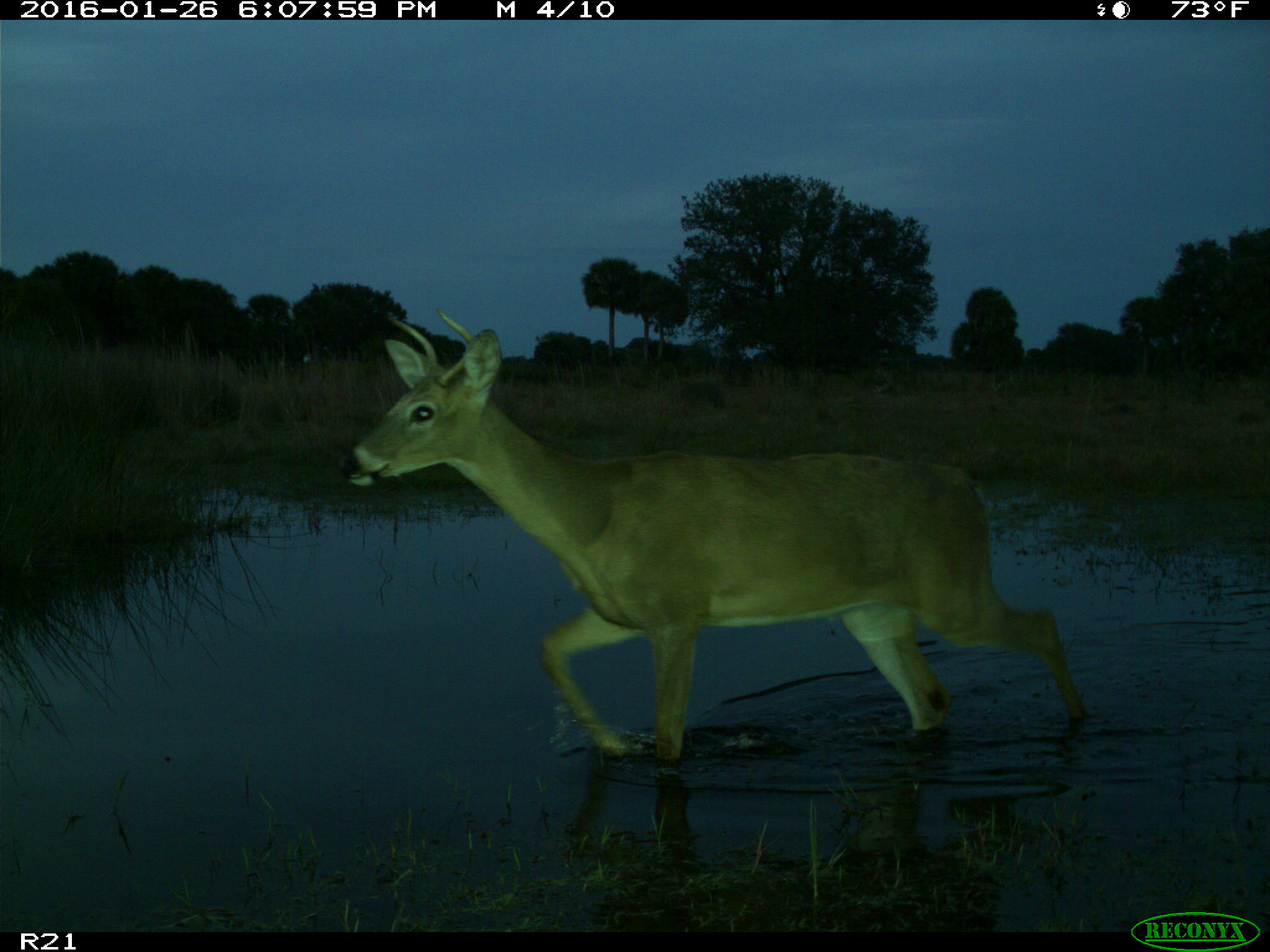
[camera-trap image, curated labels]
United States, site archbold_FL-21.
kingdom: Animalia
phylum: Chordata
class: Mammalia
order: Artiodactyla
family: Cervidae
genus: Odocoileus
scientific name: Odocoileus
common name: deer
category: unidentified deer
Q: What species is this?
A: Unidentified deer (deer) (Odocoileus).